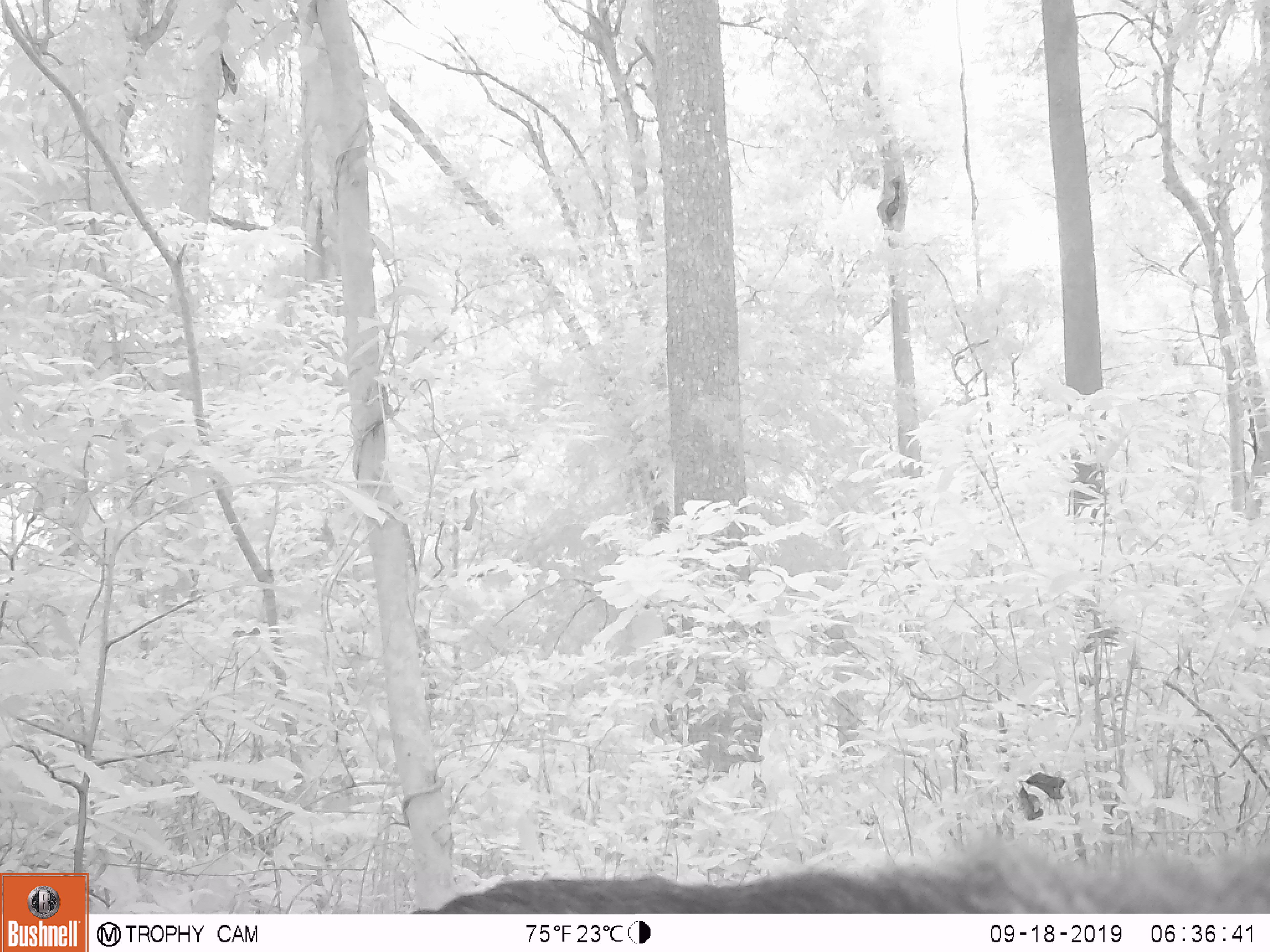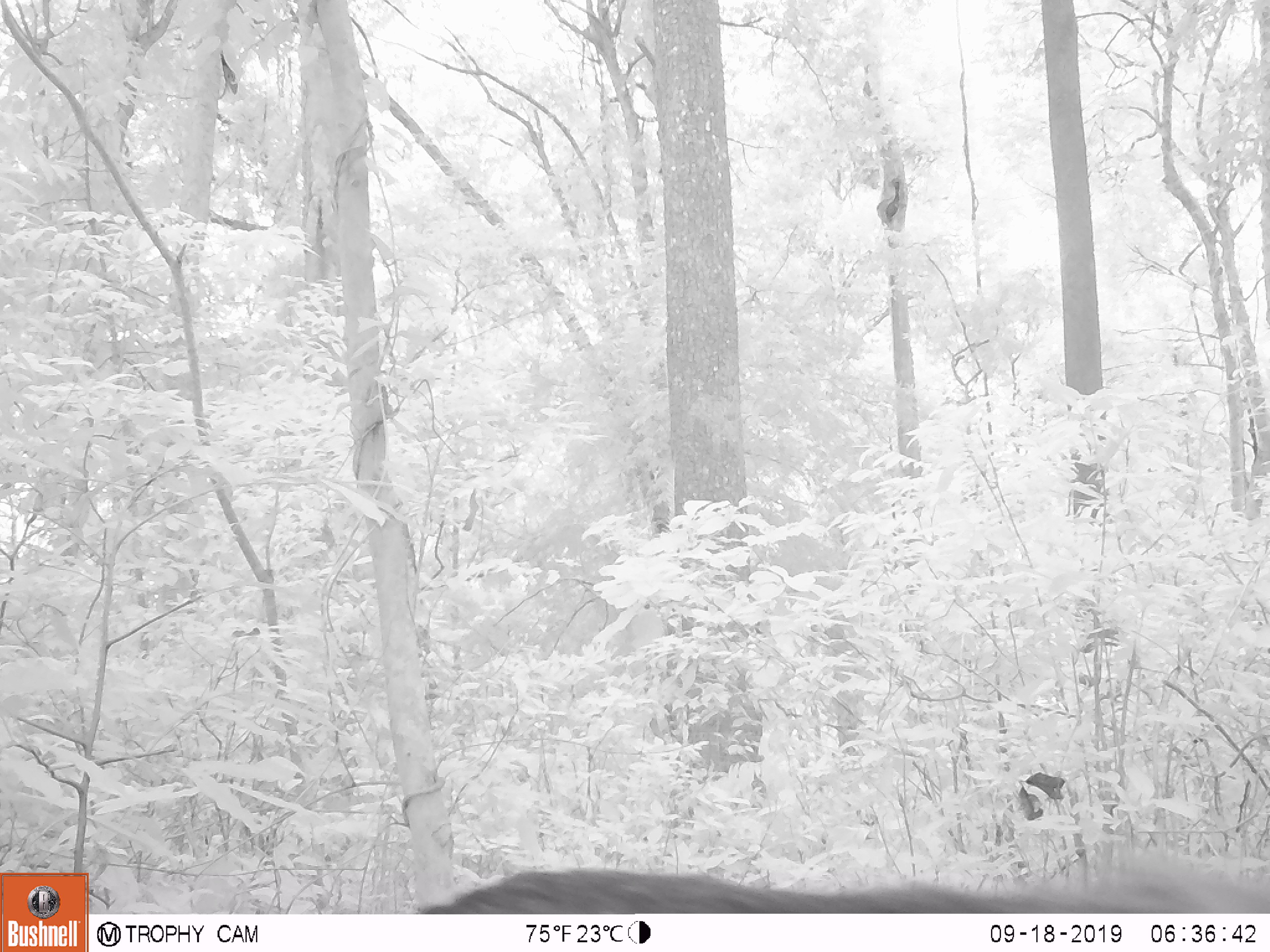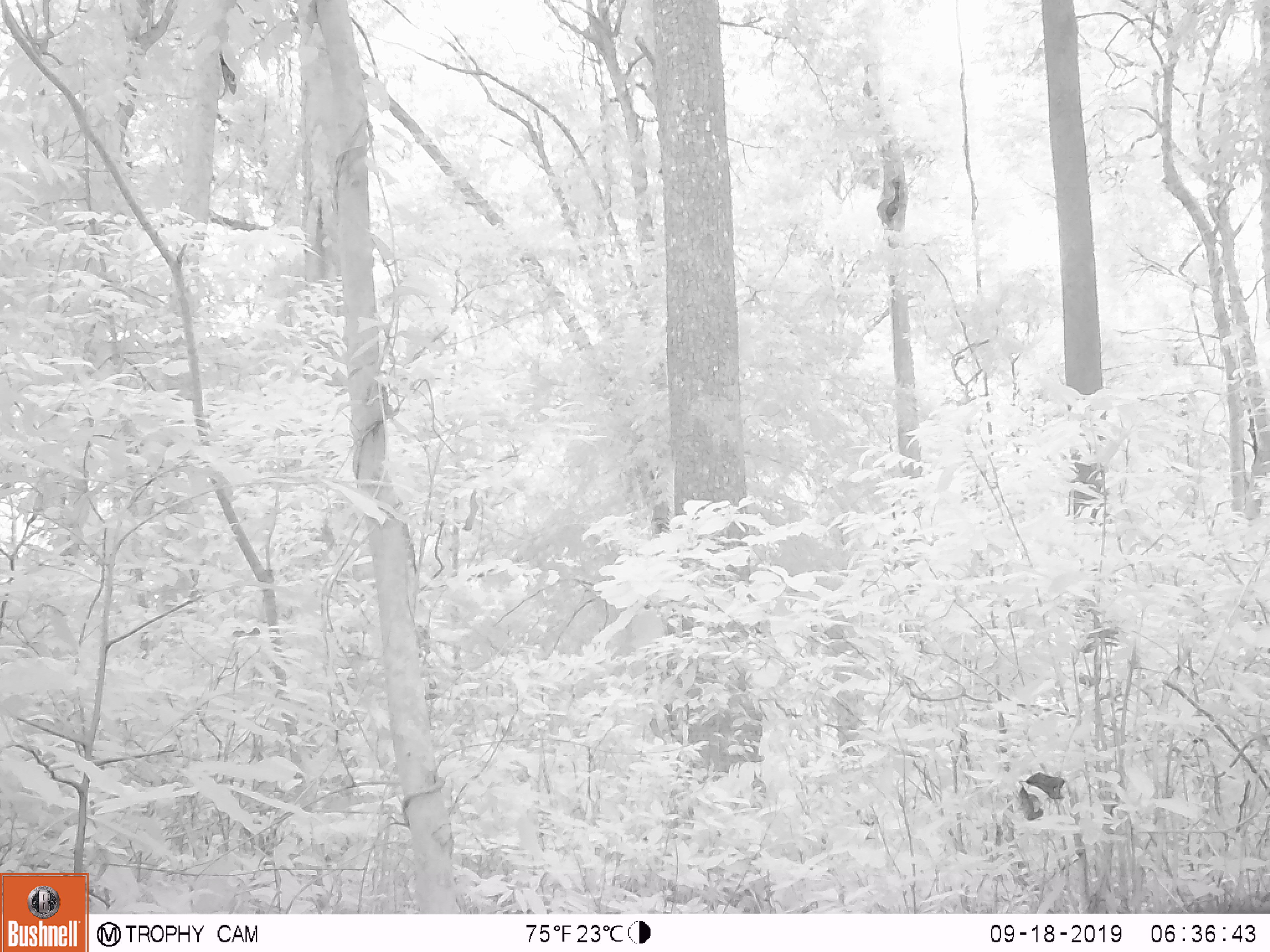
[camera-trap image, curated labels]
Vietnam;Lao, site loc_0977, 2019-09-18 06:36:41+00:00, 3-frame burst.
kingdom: Animalia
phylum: Chordata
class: Mammalia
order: Artiodactyla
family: Bovidae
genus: Capricornis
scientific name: Capricornis sumatraensis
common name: chinese serow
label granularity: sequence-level